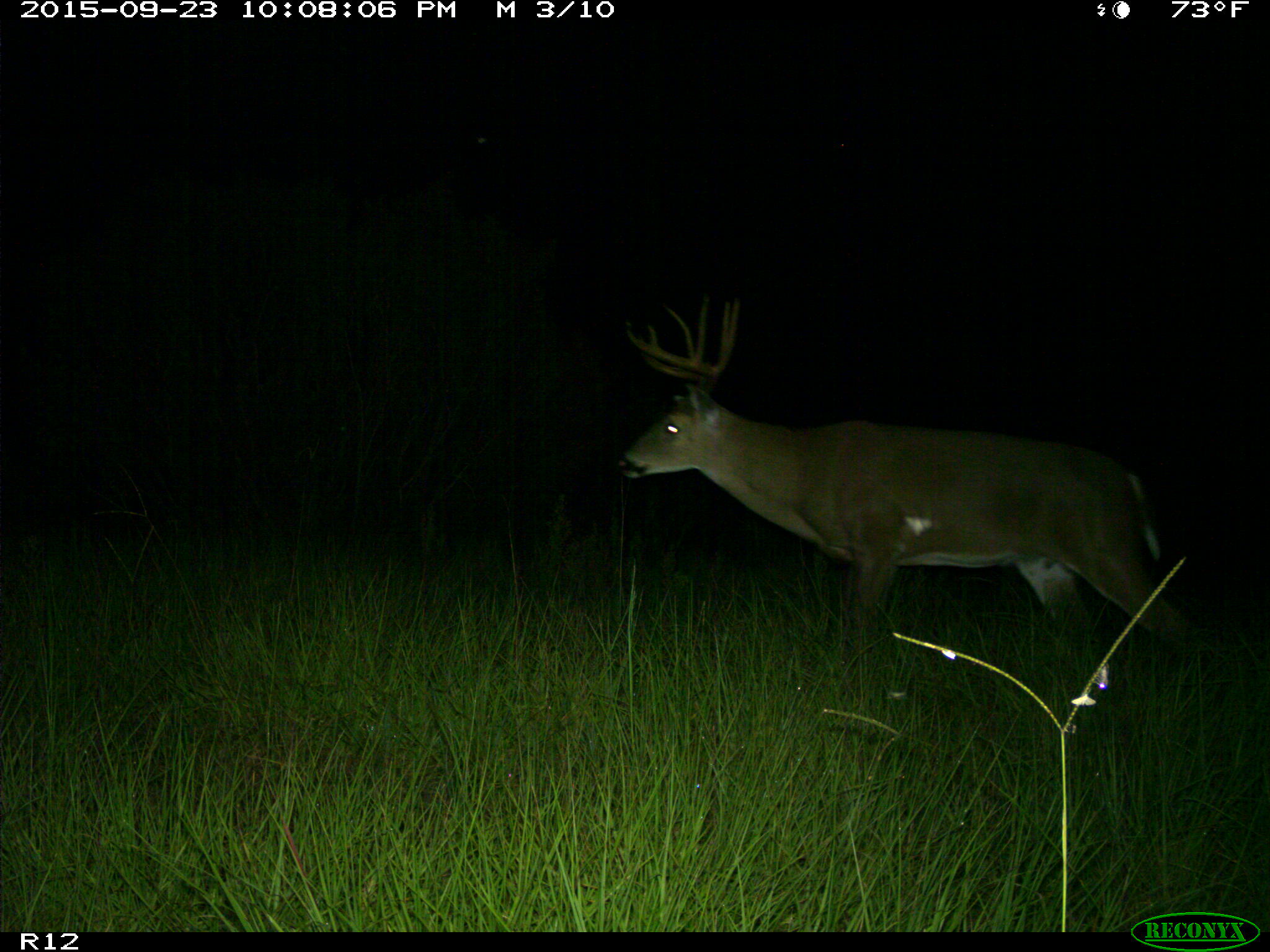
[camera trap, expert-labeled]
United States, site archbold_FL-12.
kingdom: Animalia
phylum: Chordata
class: Mammalia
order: Artiodactyla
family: Cervidae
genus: Odocoileus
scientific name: Odocoileus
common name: deer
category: unidentified deer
Unidentified deer (deer) (Odocoileus).